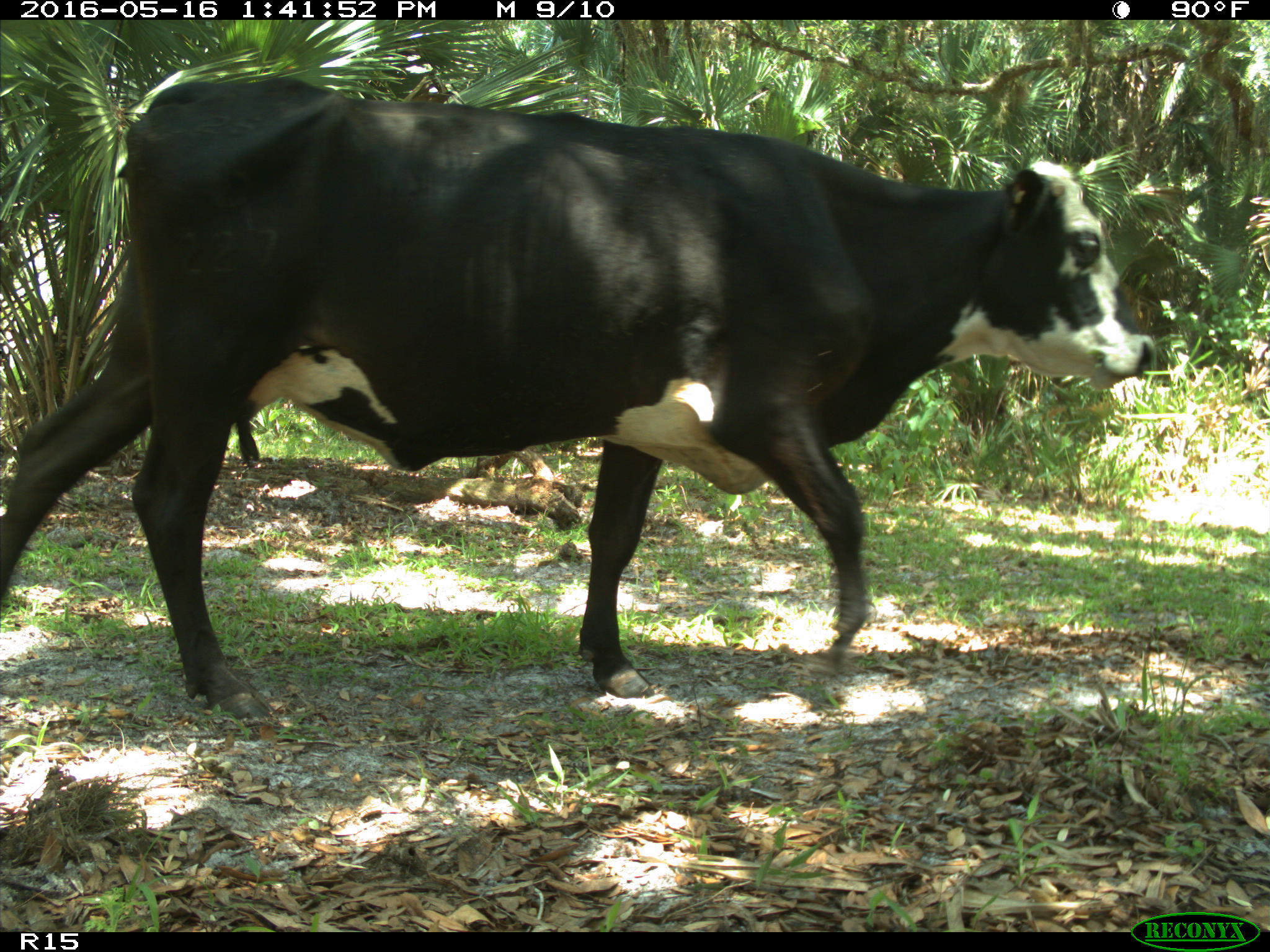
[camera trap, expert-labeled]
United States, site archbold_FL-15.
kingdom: Animalia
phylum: Chordata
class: Mammalia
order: Artiodactyla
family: Bovidae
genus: Bos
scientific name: Bos taurus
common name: domestic cow